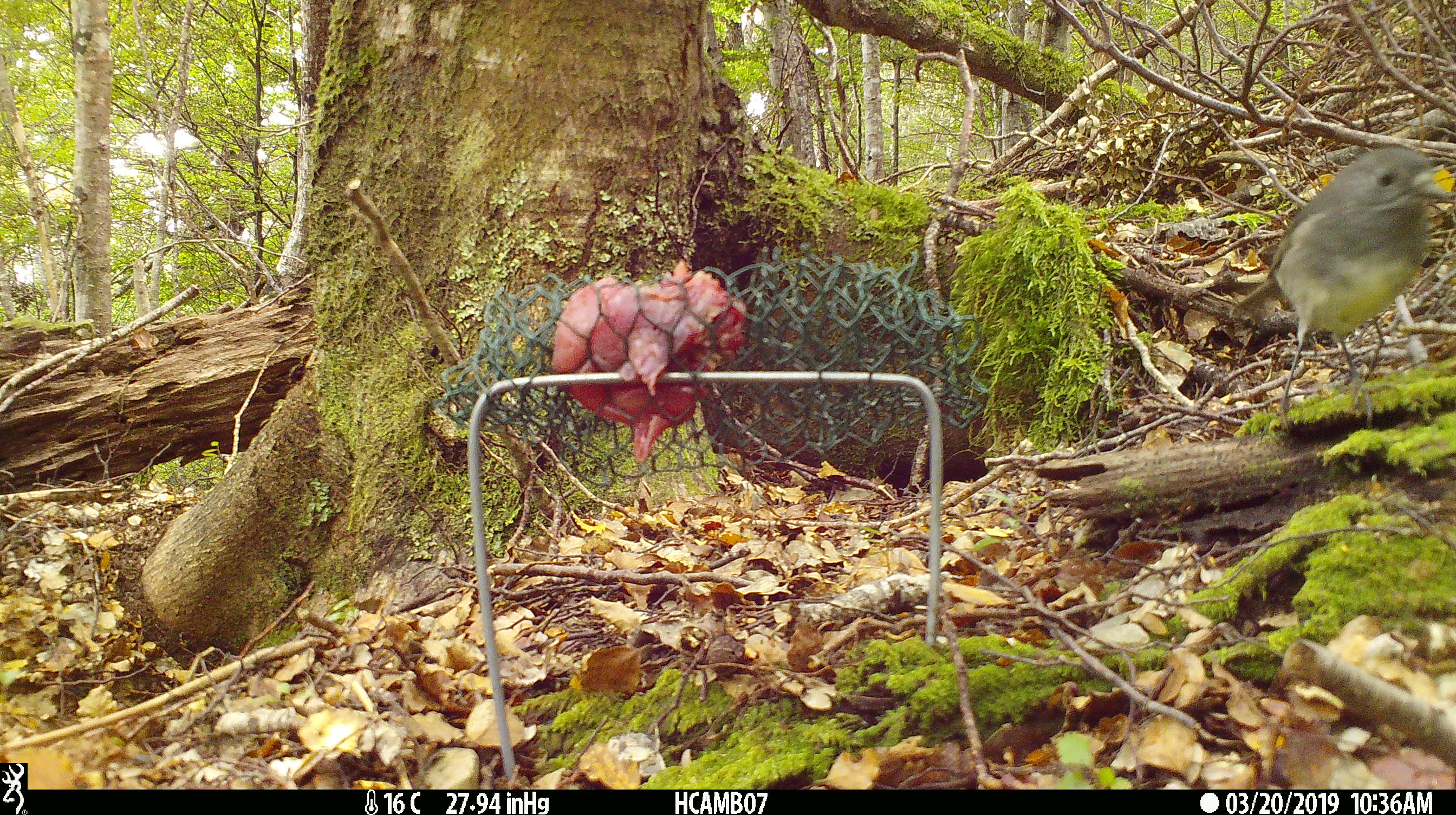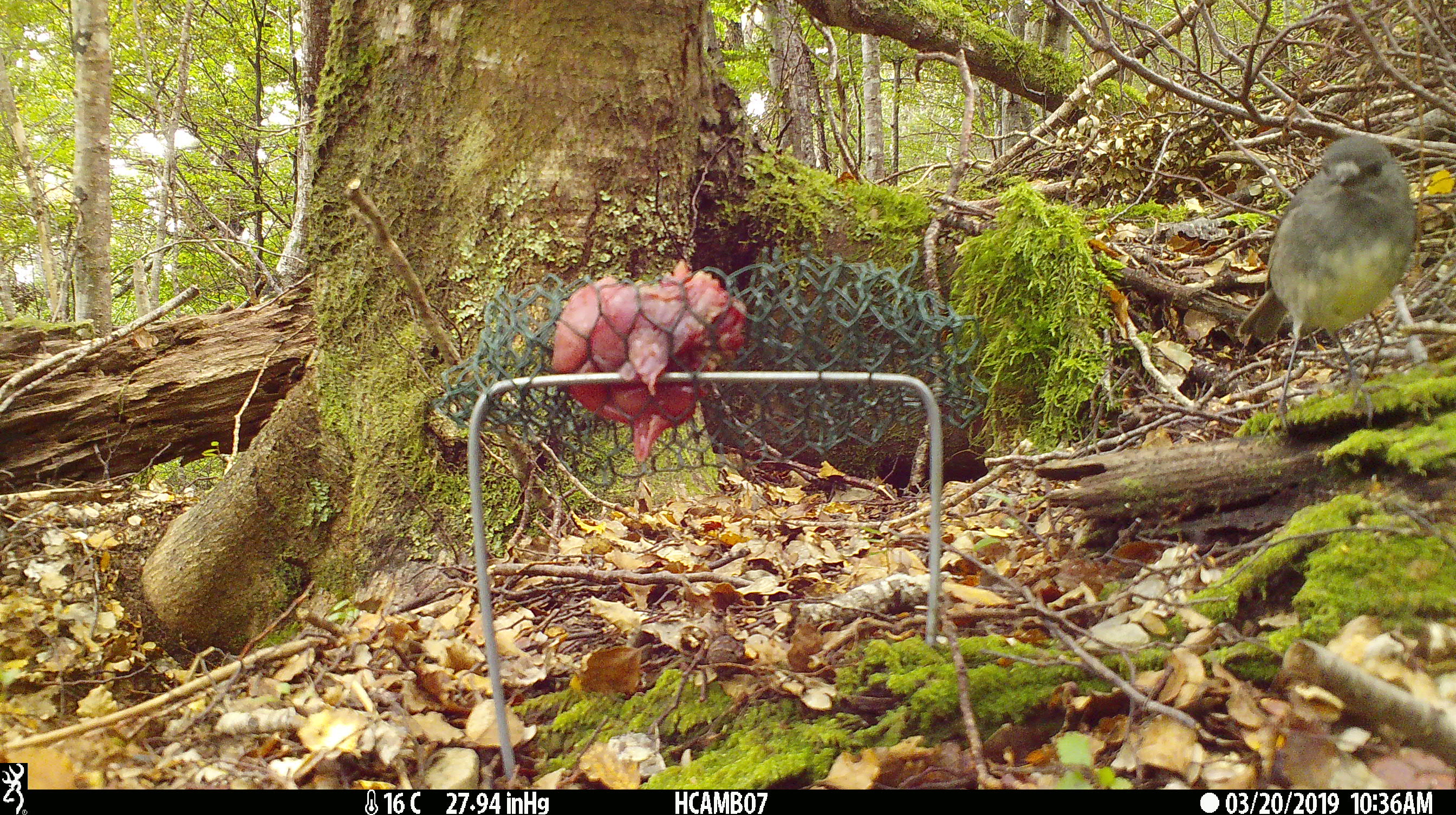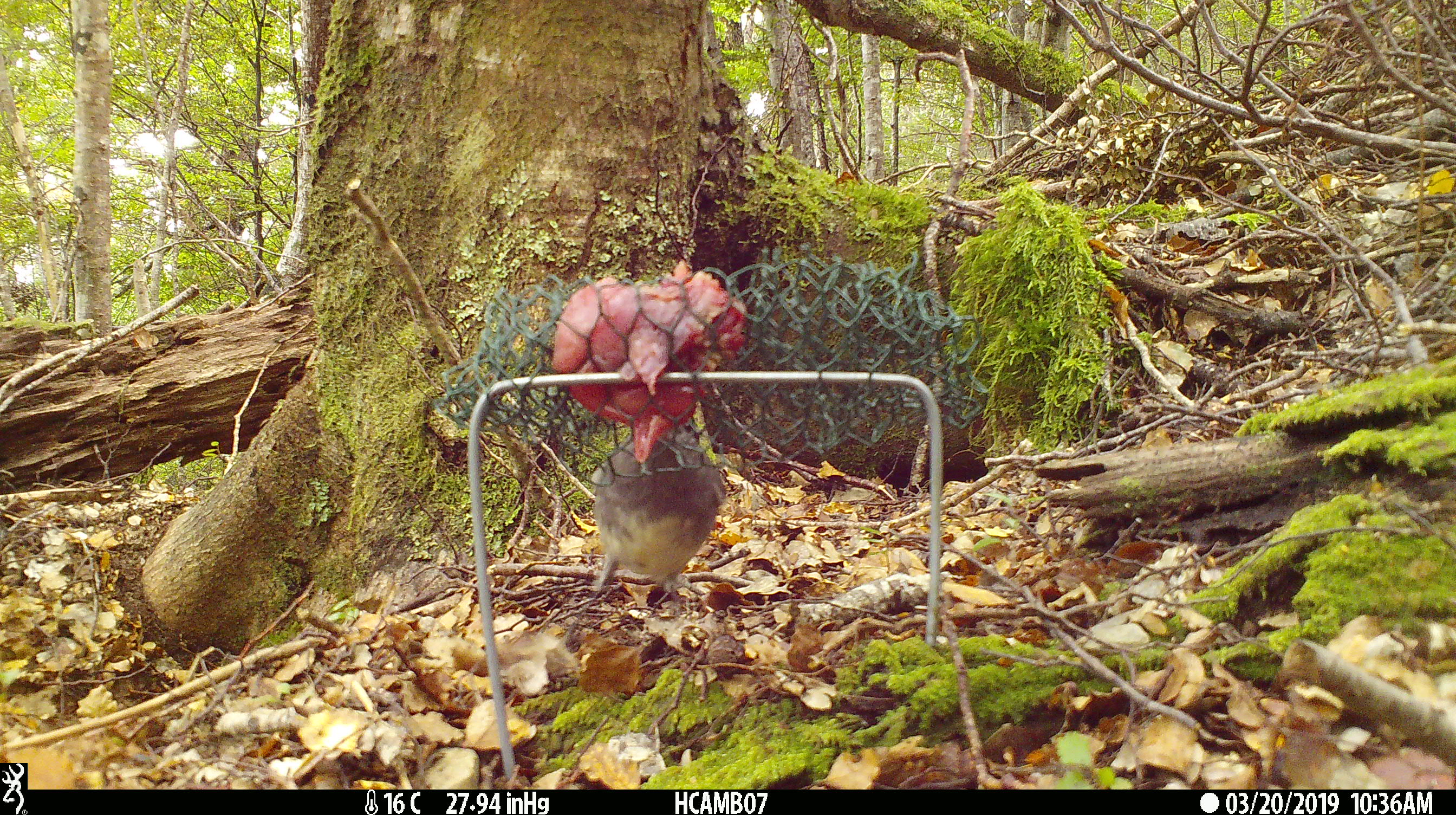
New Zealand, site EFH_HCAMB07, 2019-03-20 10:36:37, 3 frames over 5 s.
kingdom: Animalia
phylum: Chordata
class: Aves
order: Passeriformes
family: Petroicidae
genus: Petroica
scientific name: Petroica australis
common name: new zealand robin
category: robin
Robin (new zealand robin) (Petroica australis).